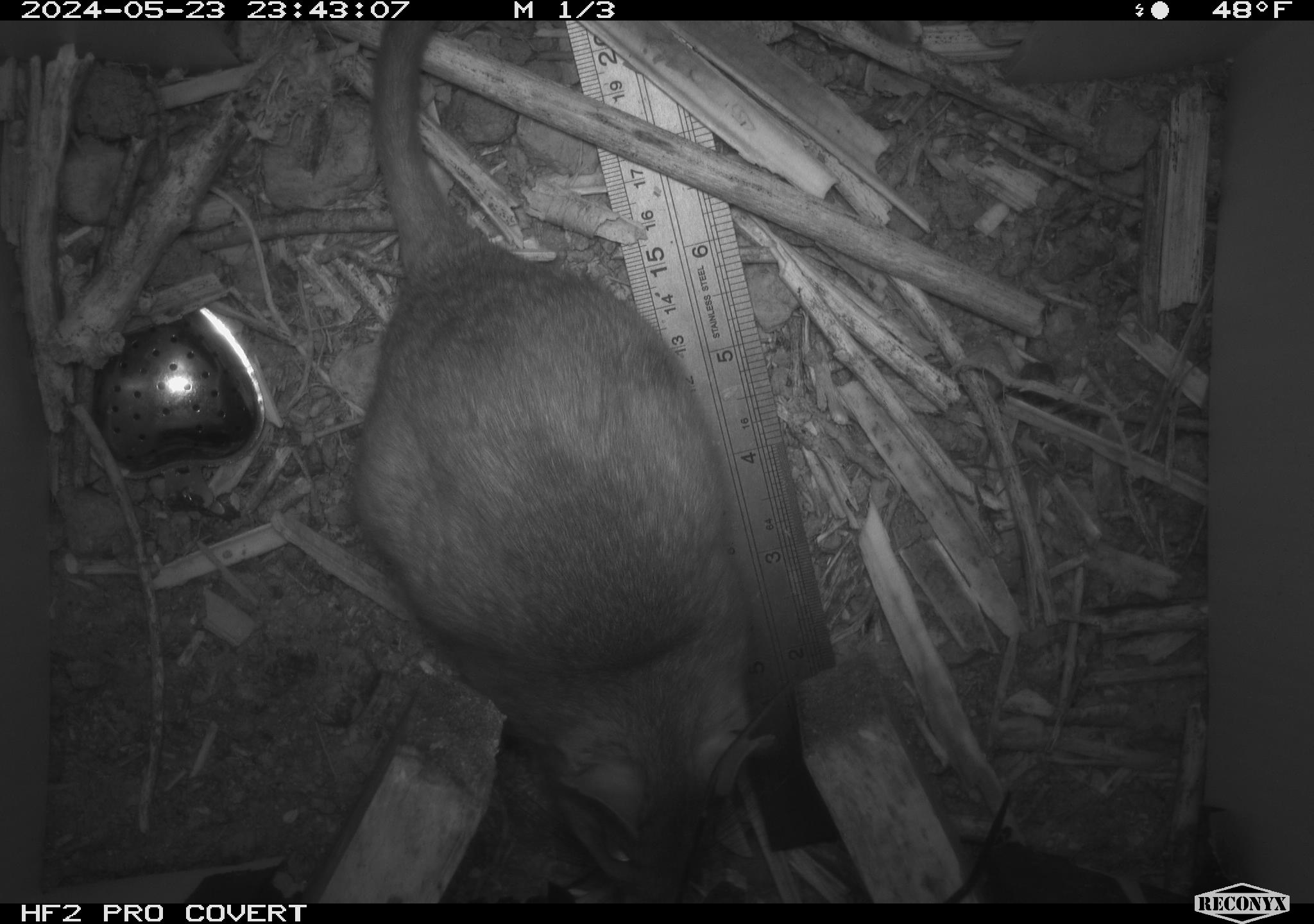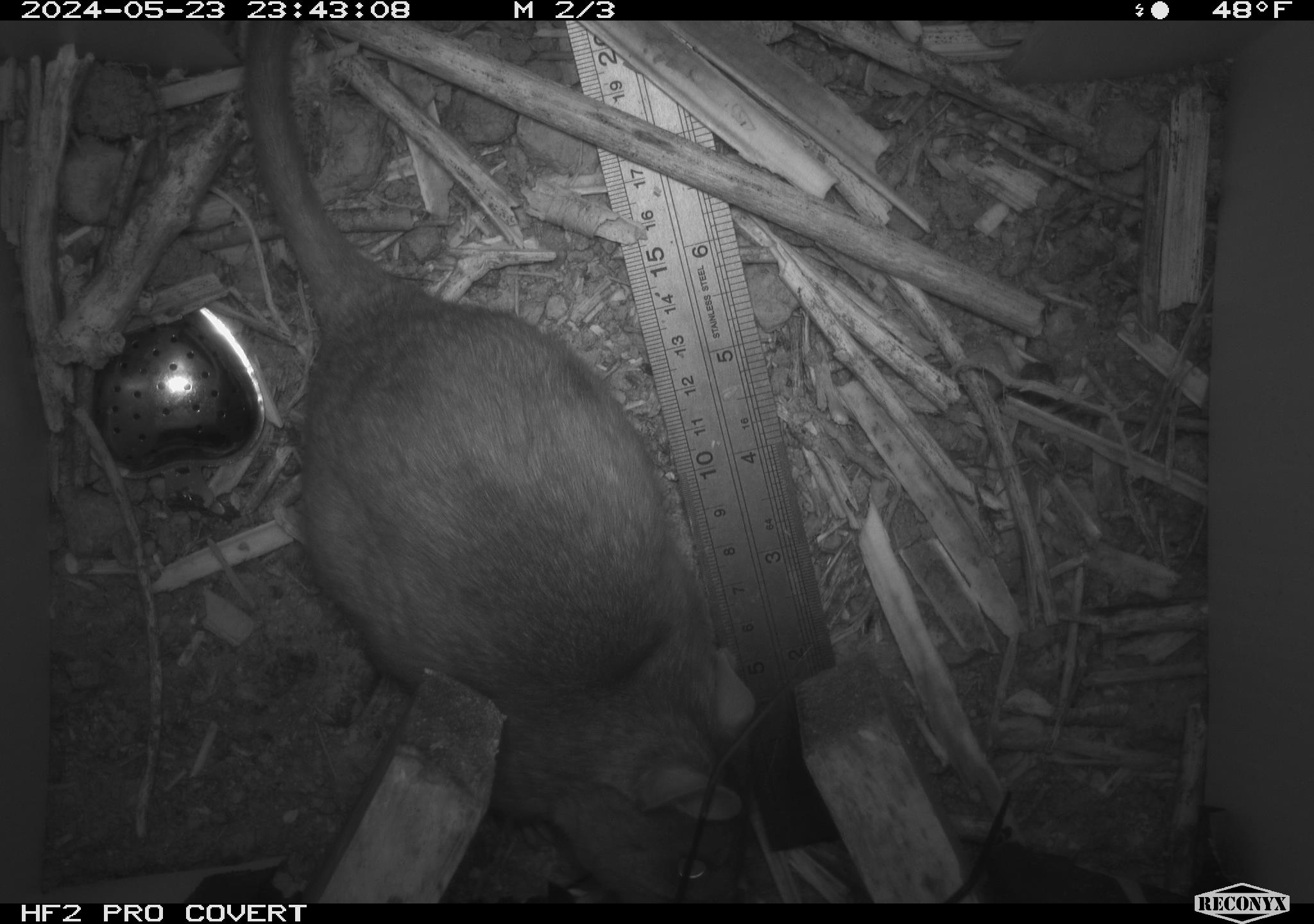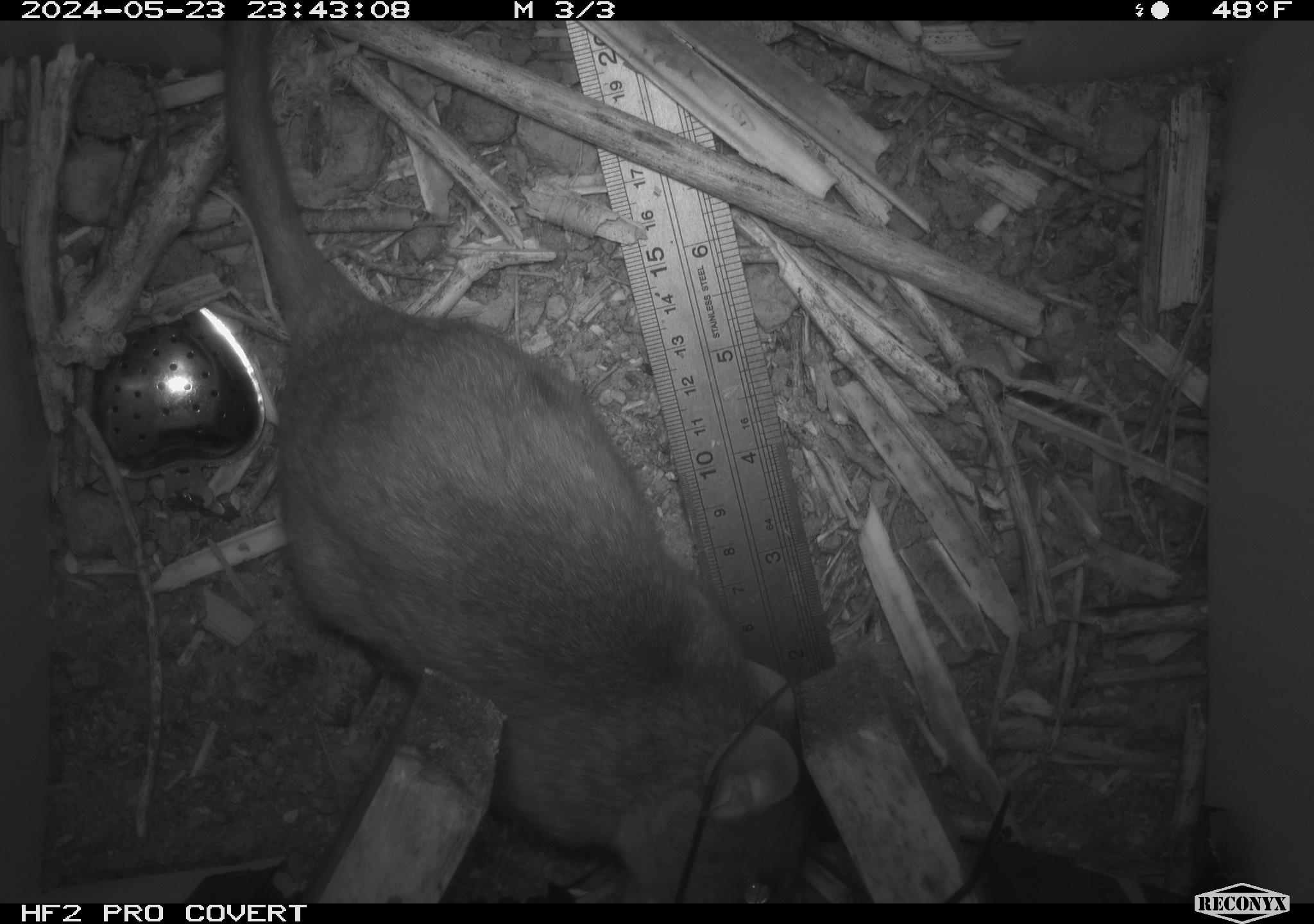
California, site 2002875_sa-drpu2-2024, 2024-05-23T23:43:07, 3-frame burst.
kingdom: Animalia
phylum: Chordata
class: Mammalia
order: Rodentia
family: Cricetidae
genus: Neotoma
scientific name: Neotoma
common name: pack rat or woodrat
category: neotoma species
Neotoma species (pack rat or woodrat) (Neotoma).